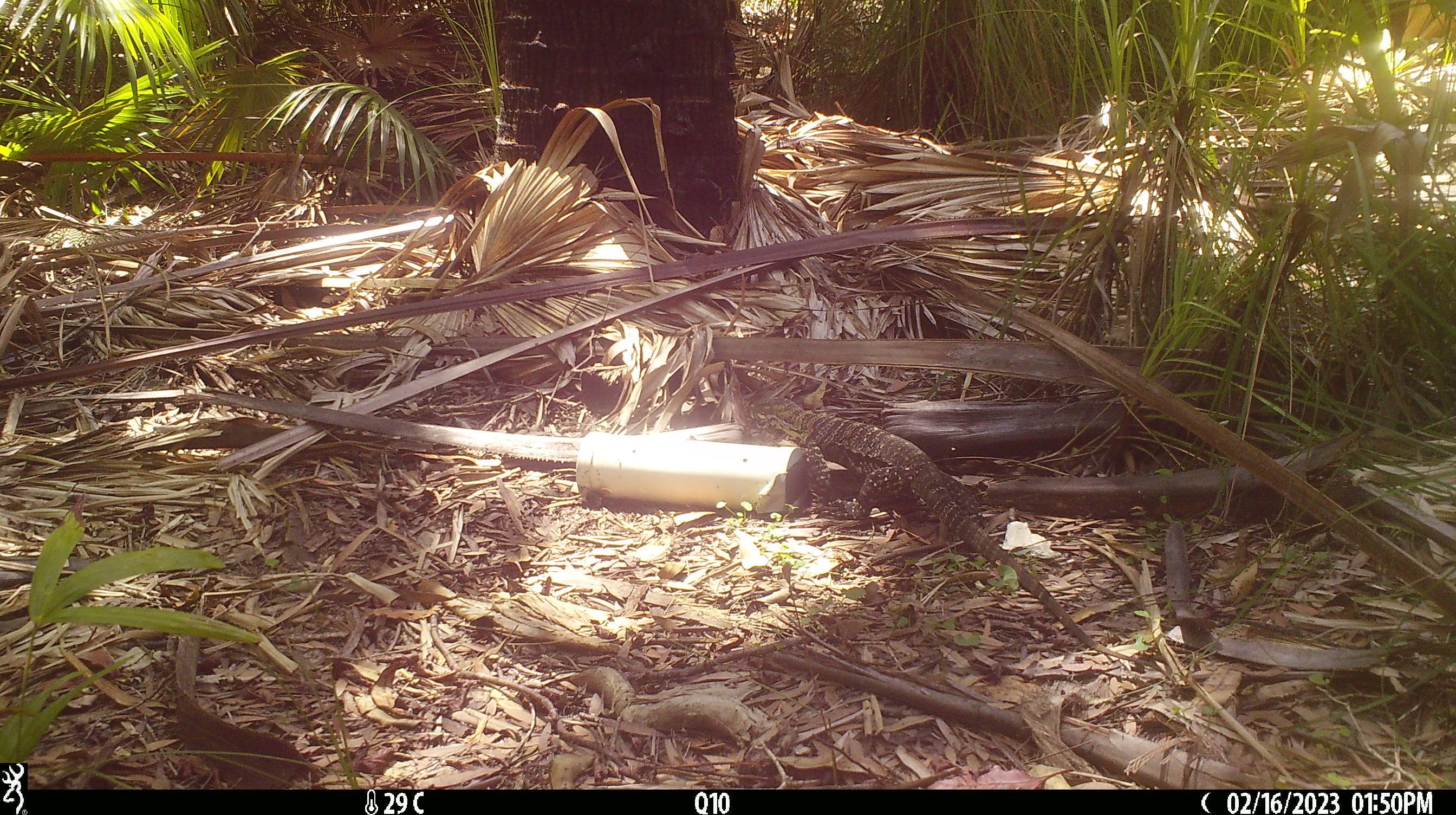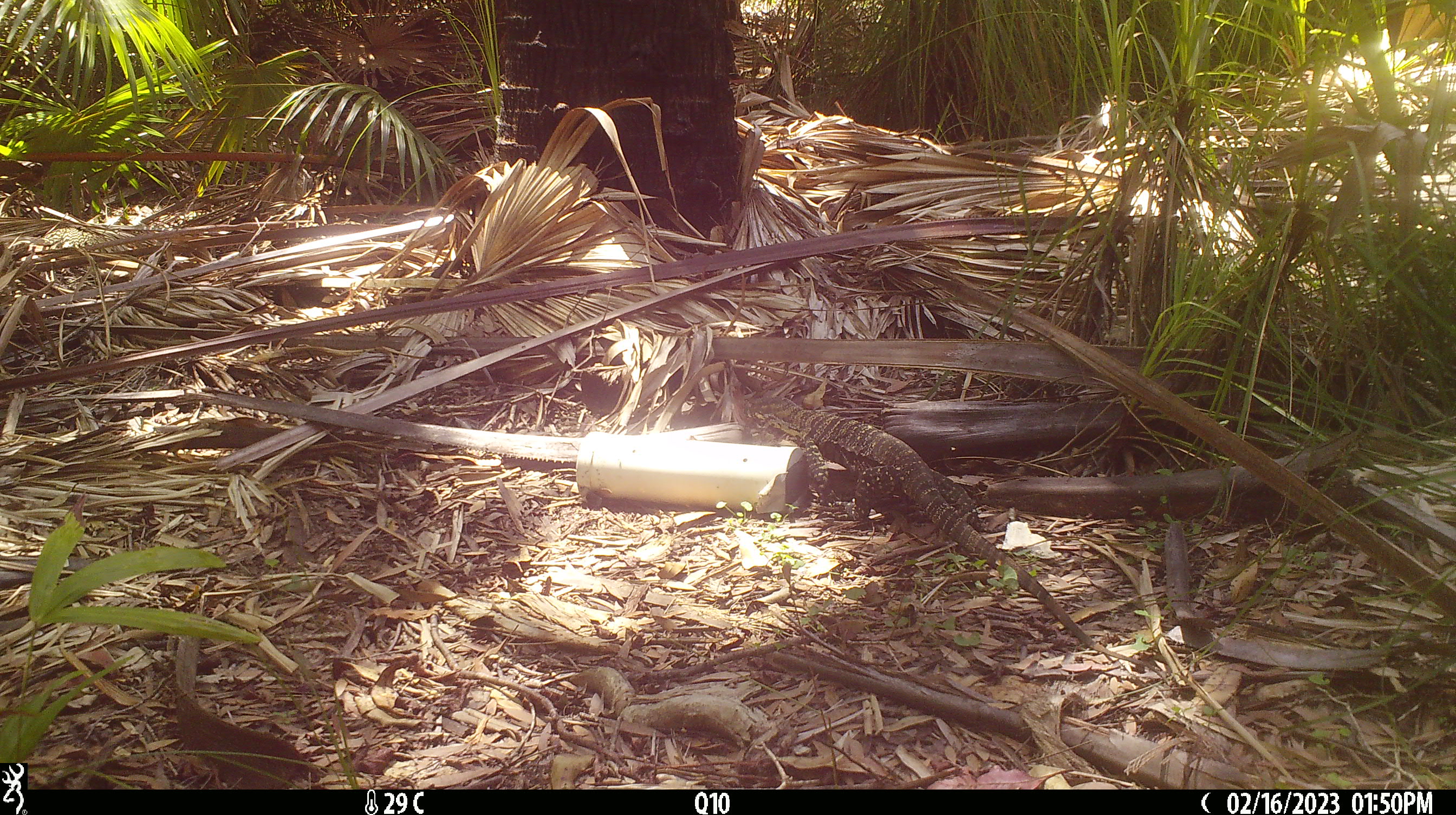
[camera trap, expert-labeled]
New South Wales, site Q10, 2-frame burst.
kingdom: Animalia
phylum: Chordata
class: Reptilia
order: Squamata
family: Varanidae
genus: Varanus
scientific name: Varanus varius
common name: lace monitor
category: goanna